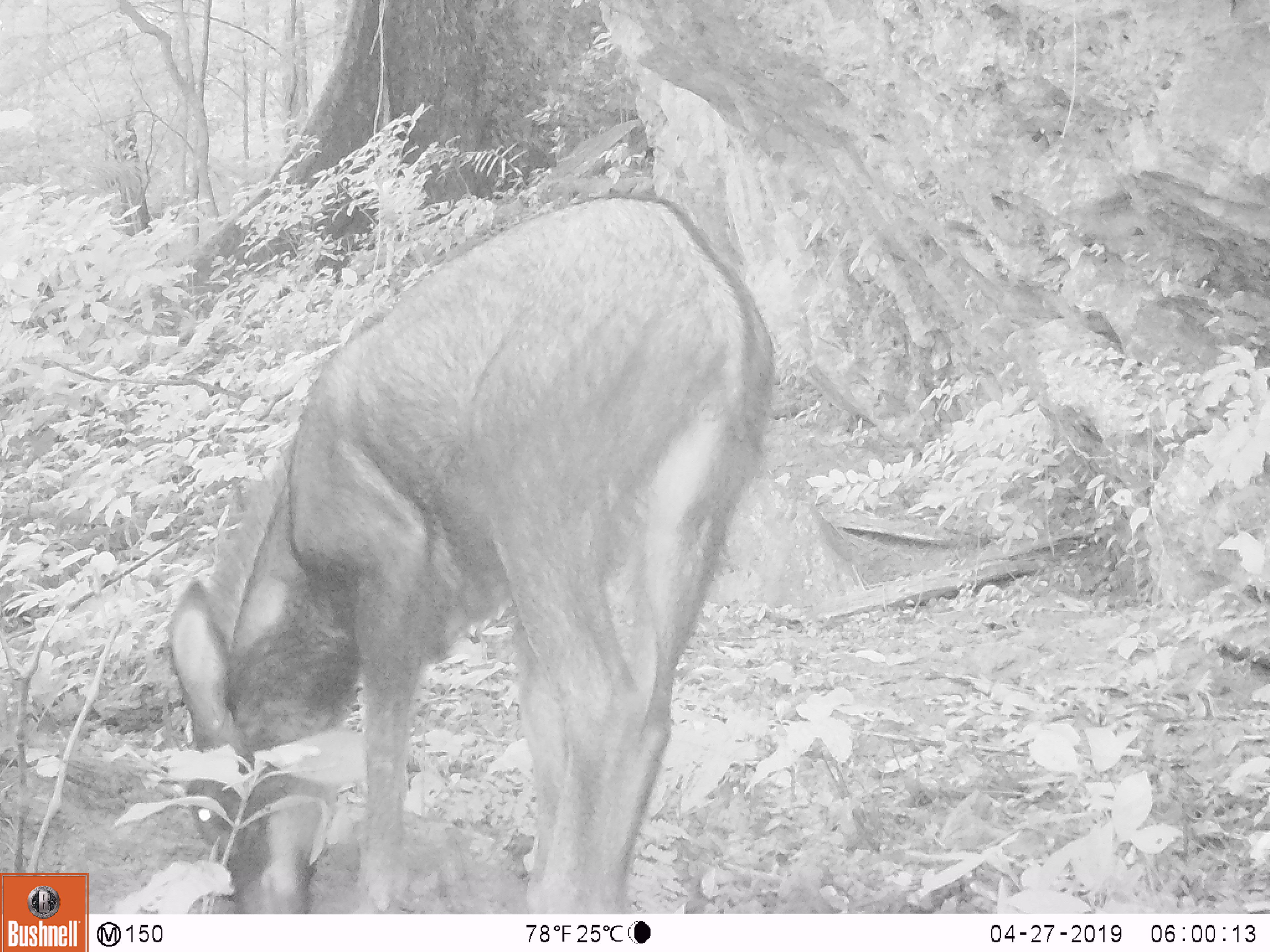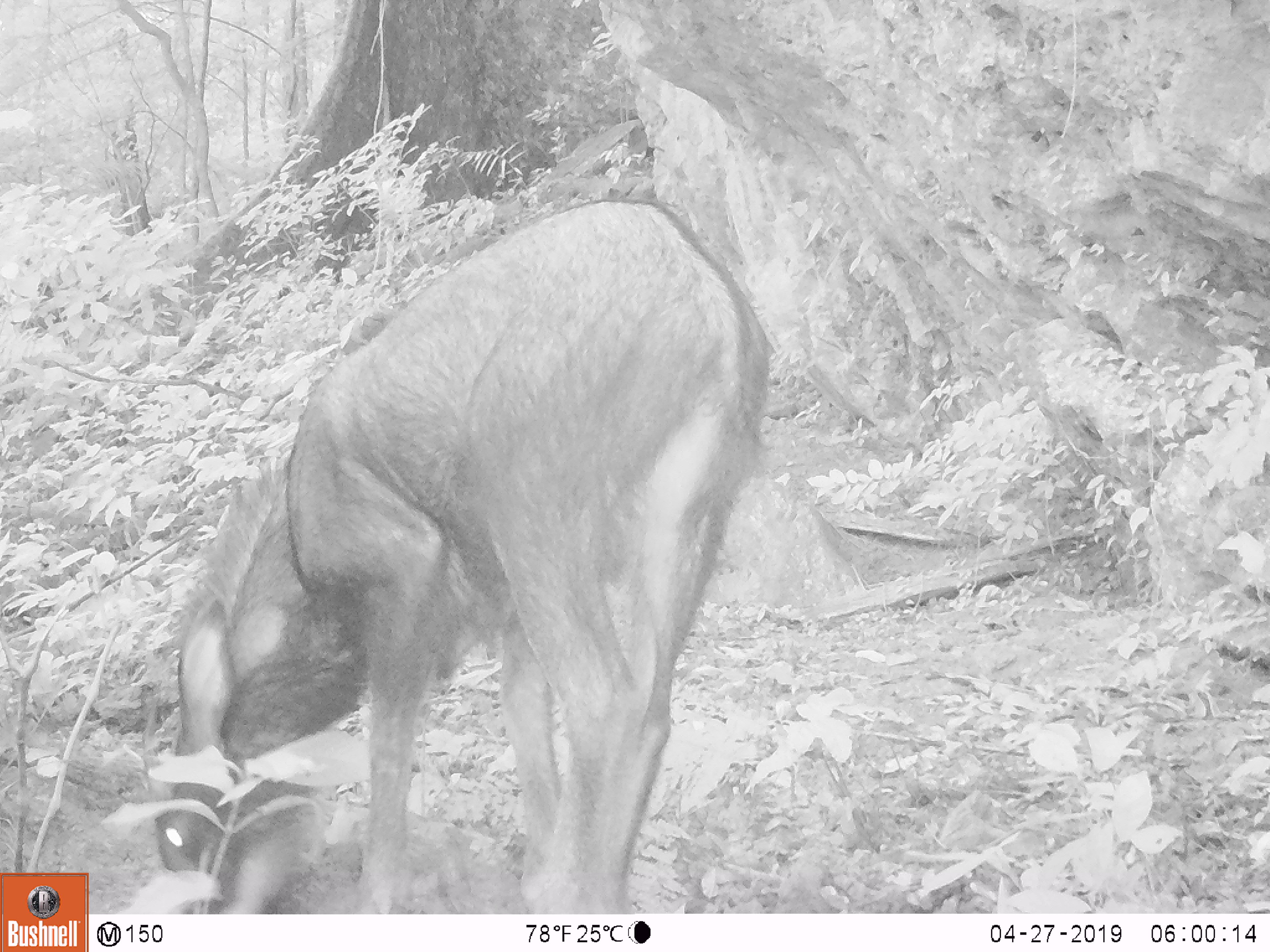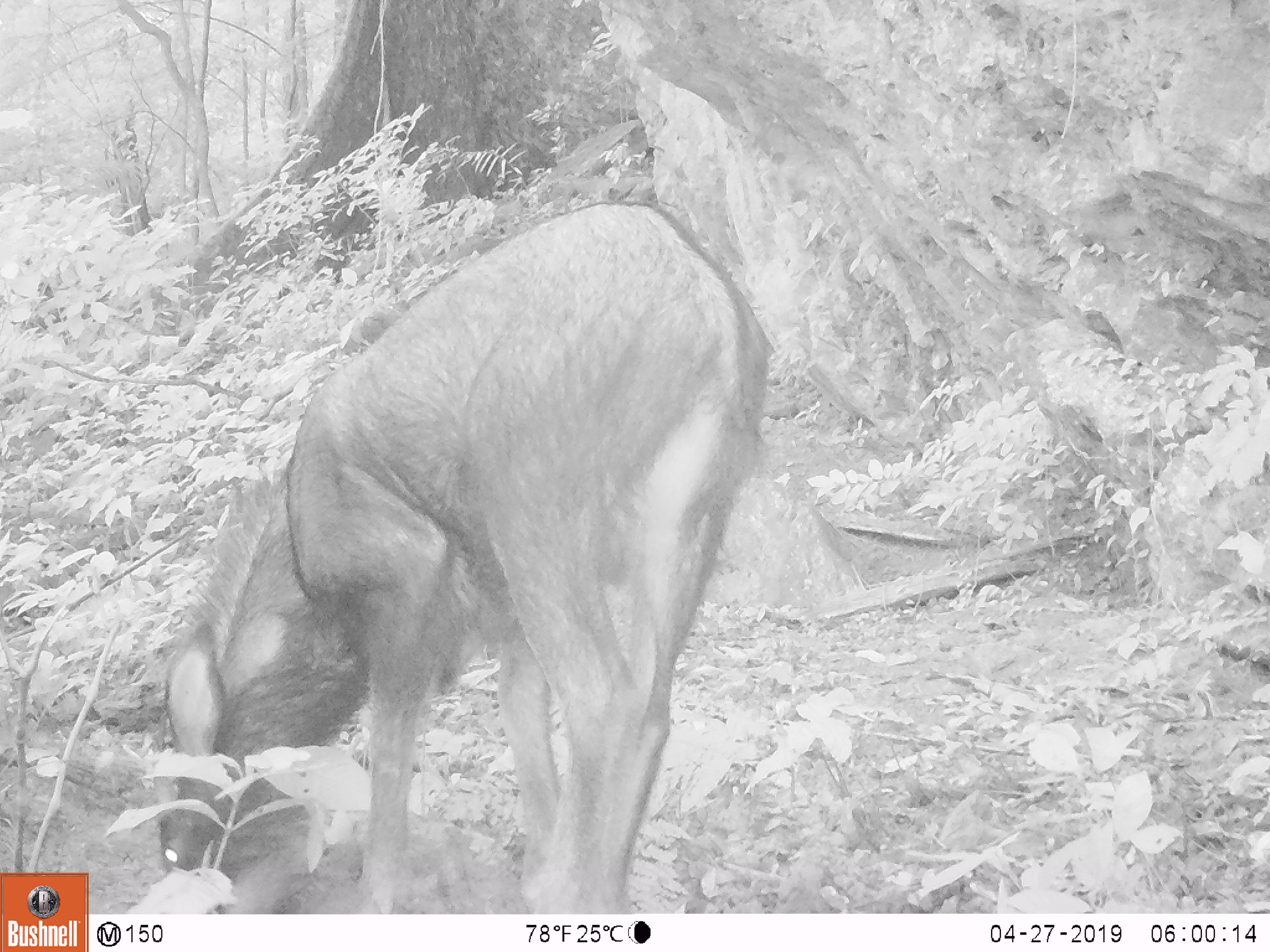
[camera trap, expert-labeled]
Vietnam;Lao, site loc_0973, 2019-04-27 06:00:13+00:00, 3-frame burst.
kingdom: Animalia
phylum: Chordata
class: Mammalia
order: Artiodactyla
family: Bovidae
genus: Capricornis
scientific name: Capricornis sumatraensis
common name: chinese serow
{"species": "chinese serow (Capricornis sumatraensis)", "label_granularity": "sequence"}